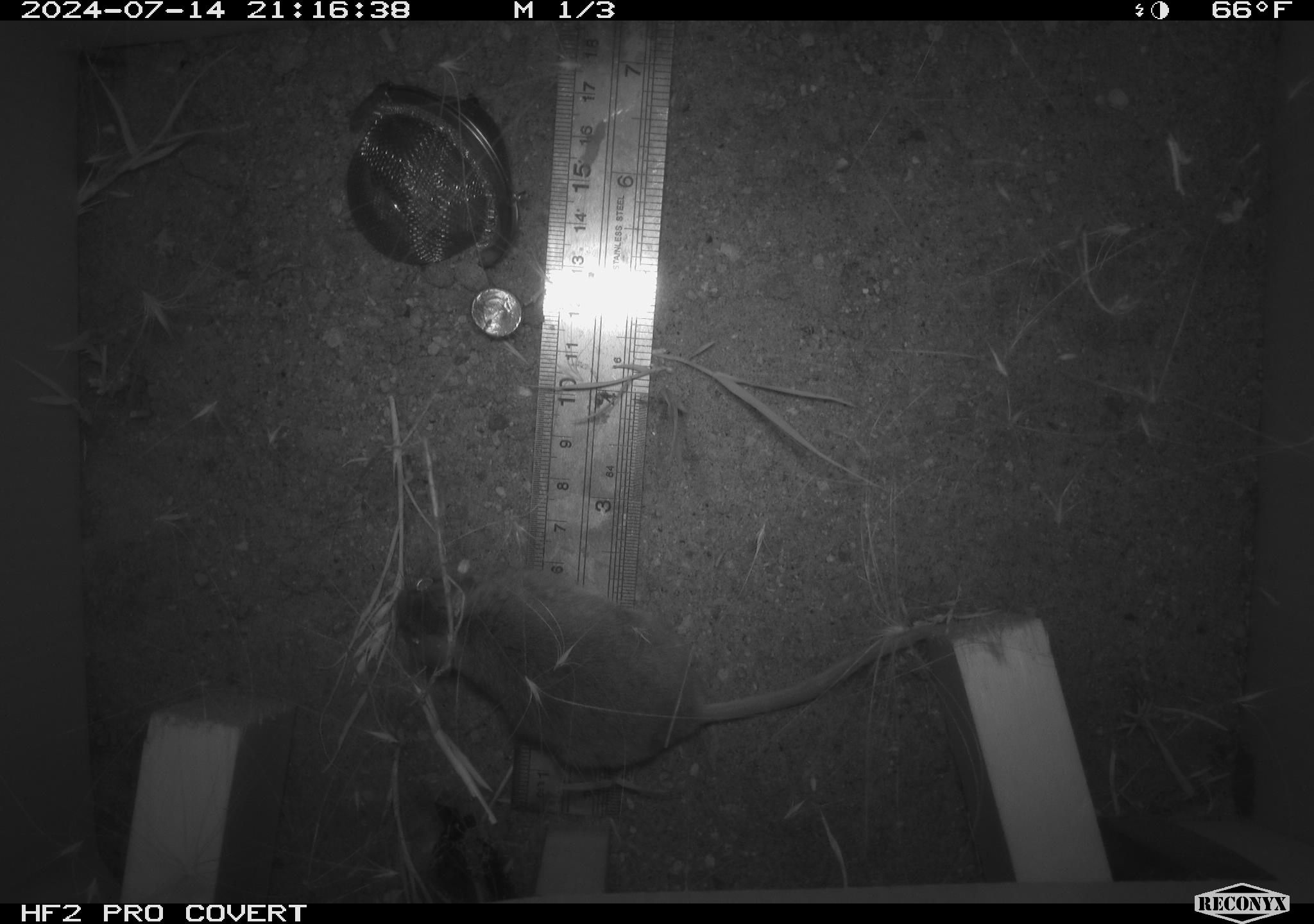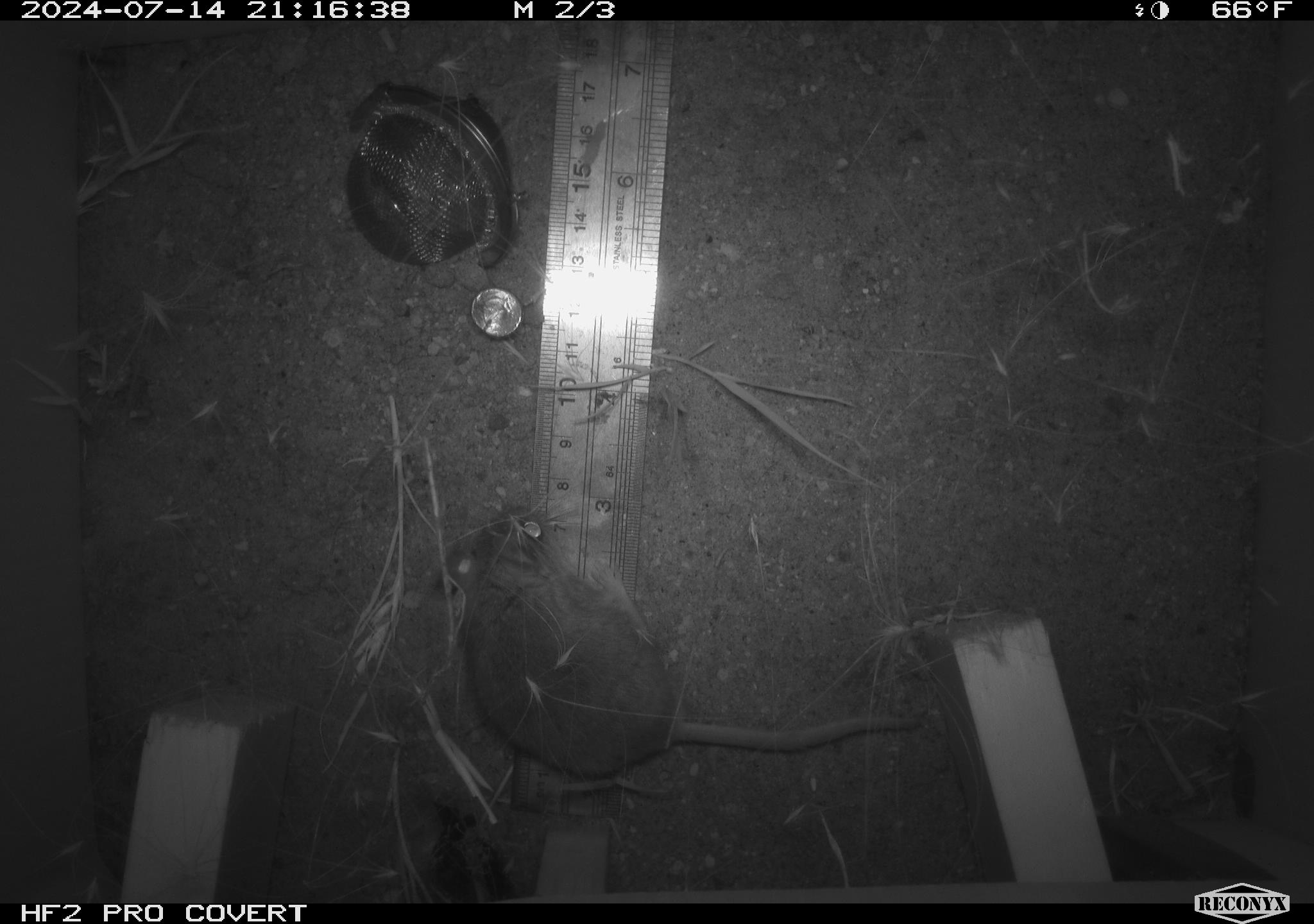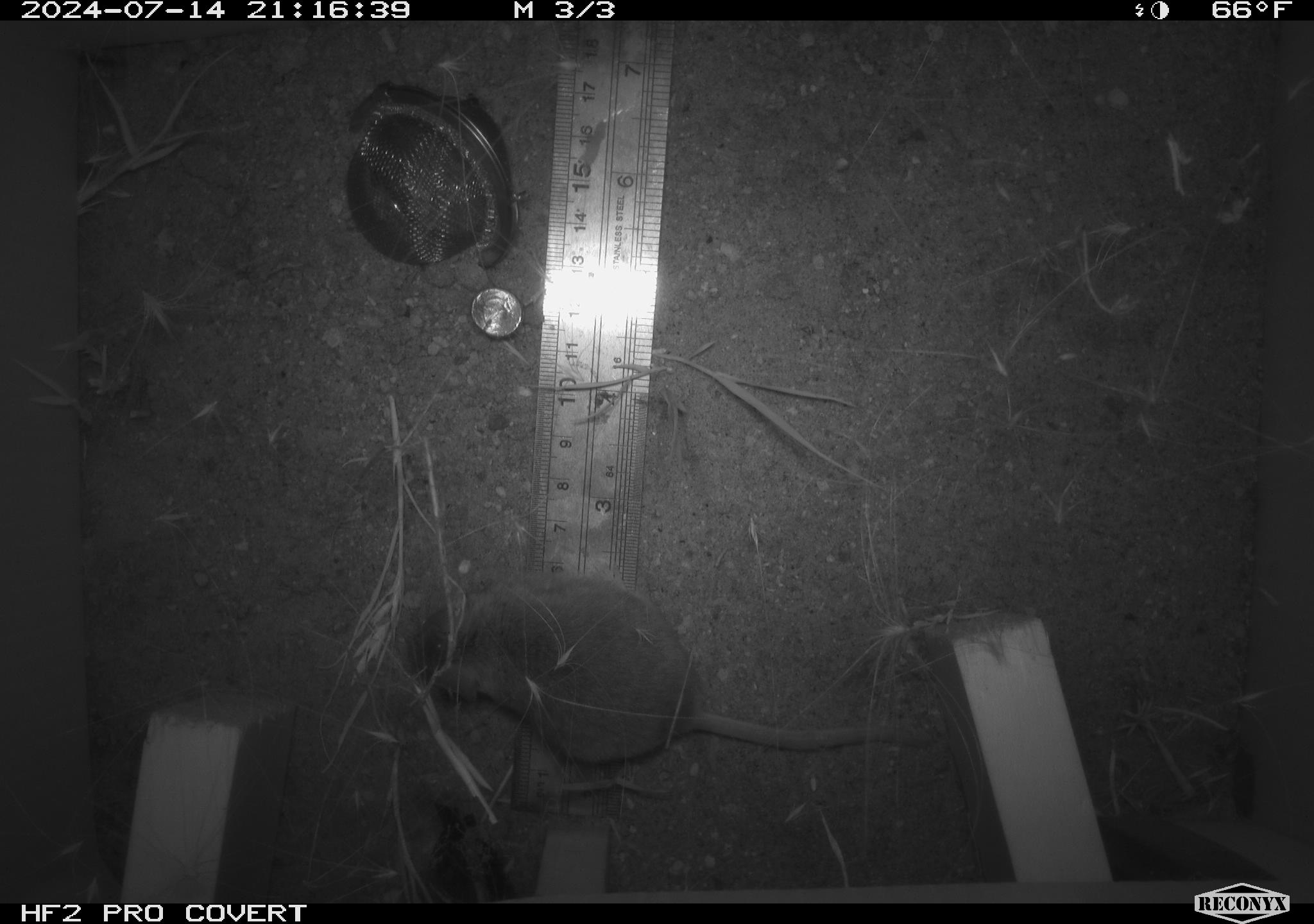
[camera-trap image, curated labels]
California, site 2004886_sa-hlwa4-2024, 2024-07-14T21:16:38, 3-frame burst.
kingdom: Animalia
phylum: Chordata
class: Mammalia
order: Rodentia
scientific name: Rodentia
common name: rodent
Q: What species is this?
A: Rodent (Rodentia).